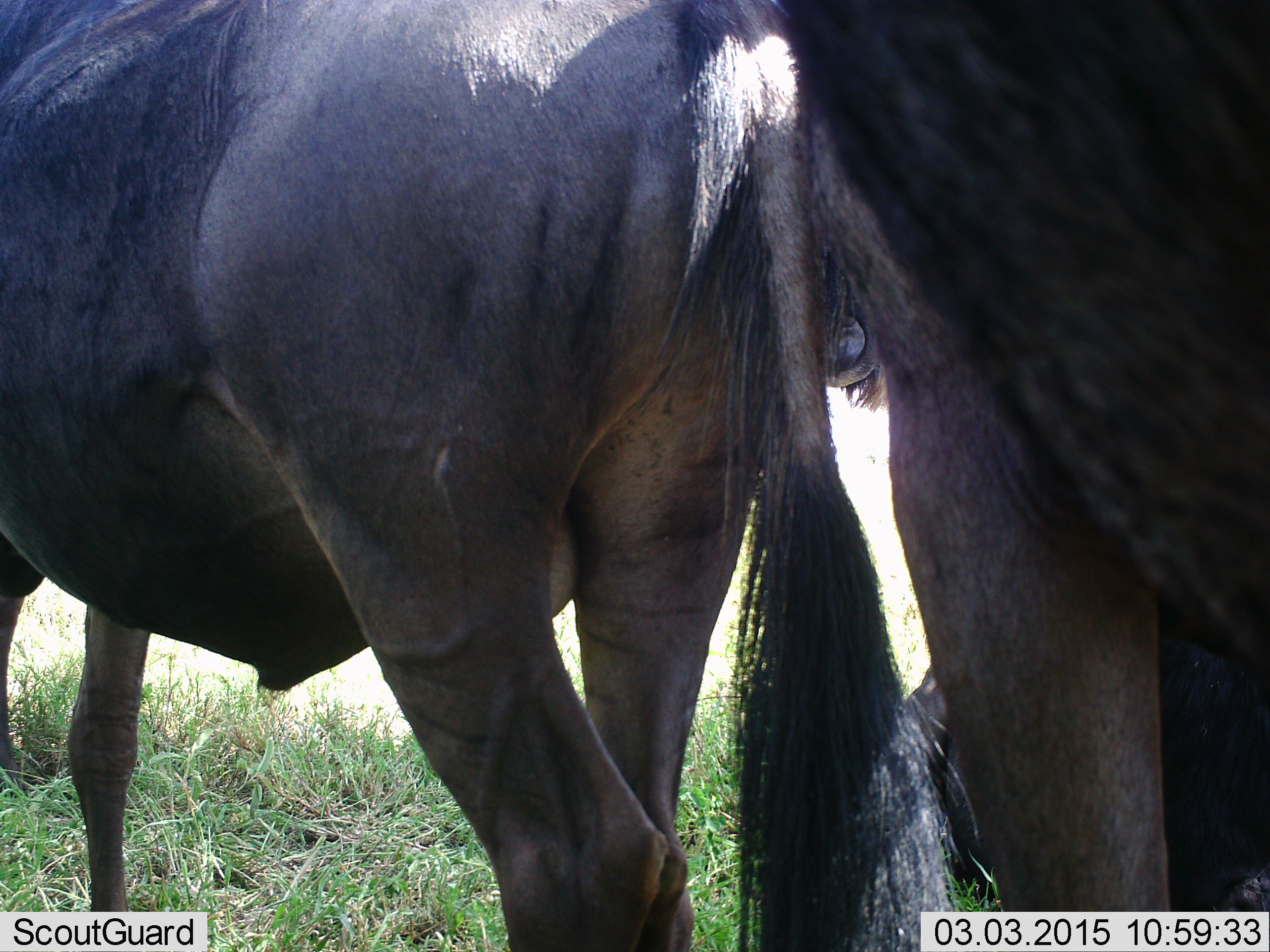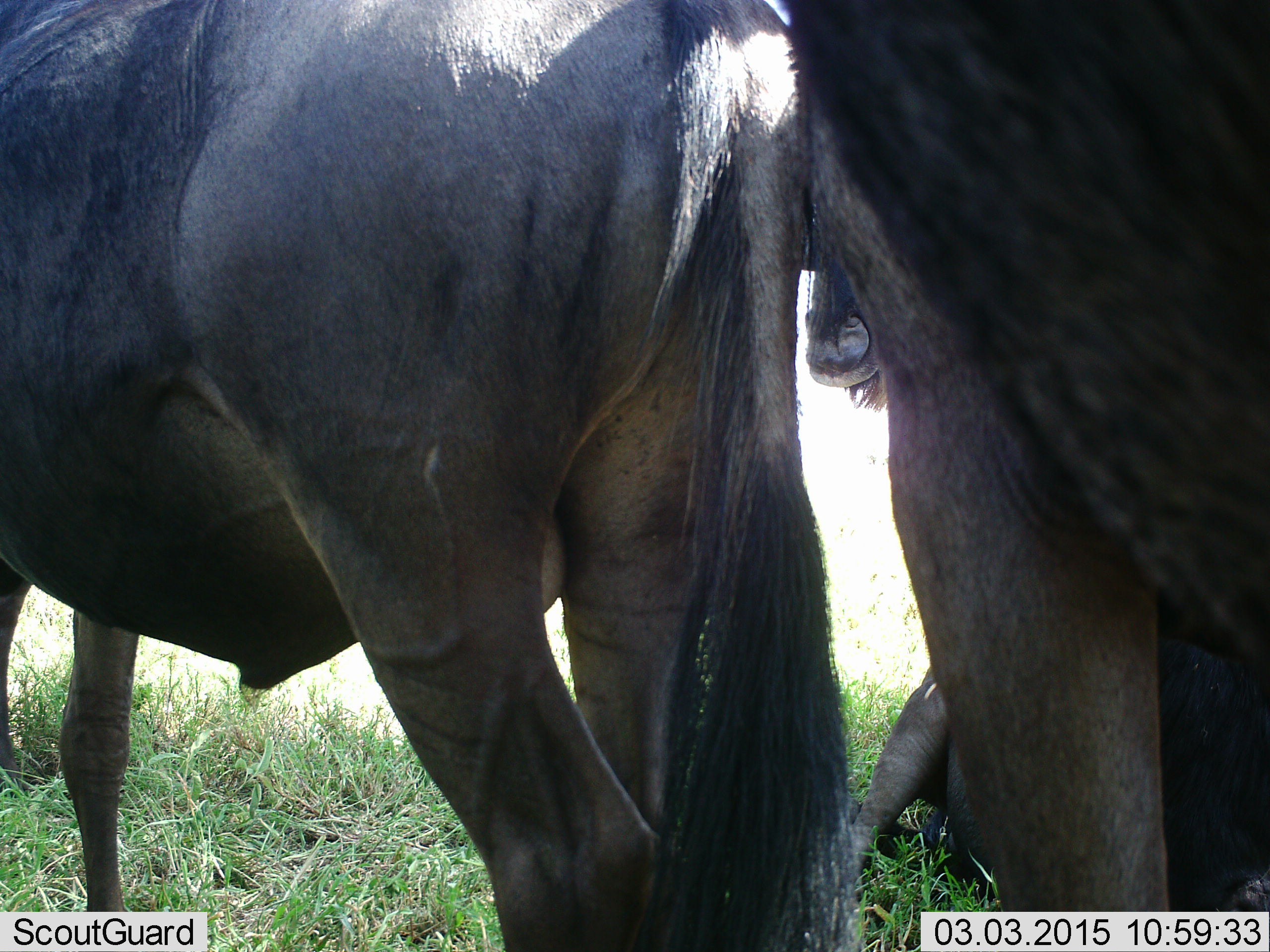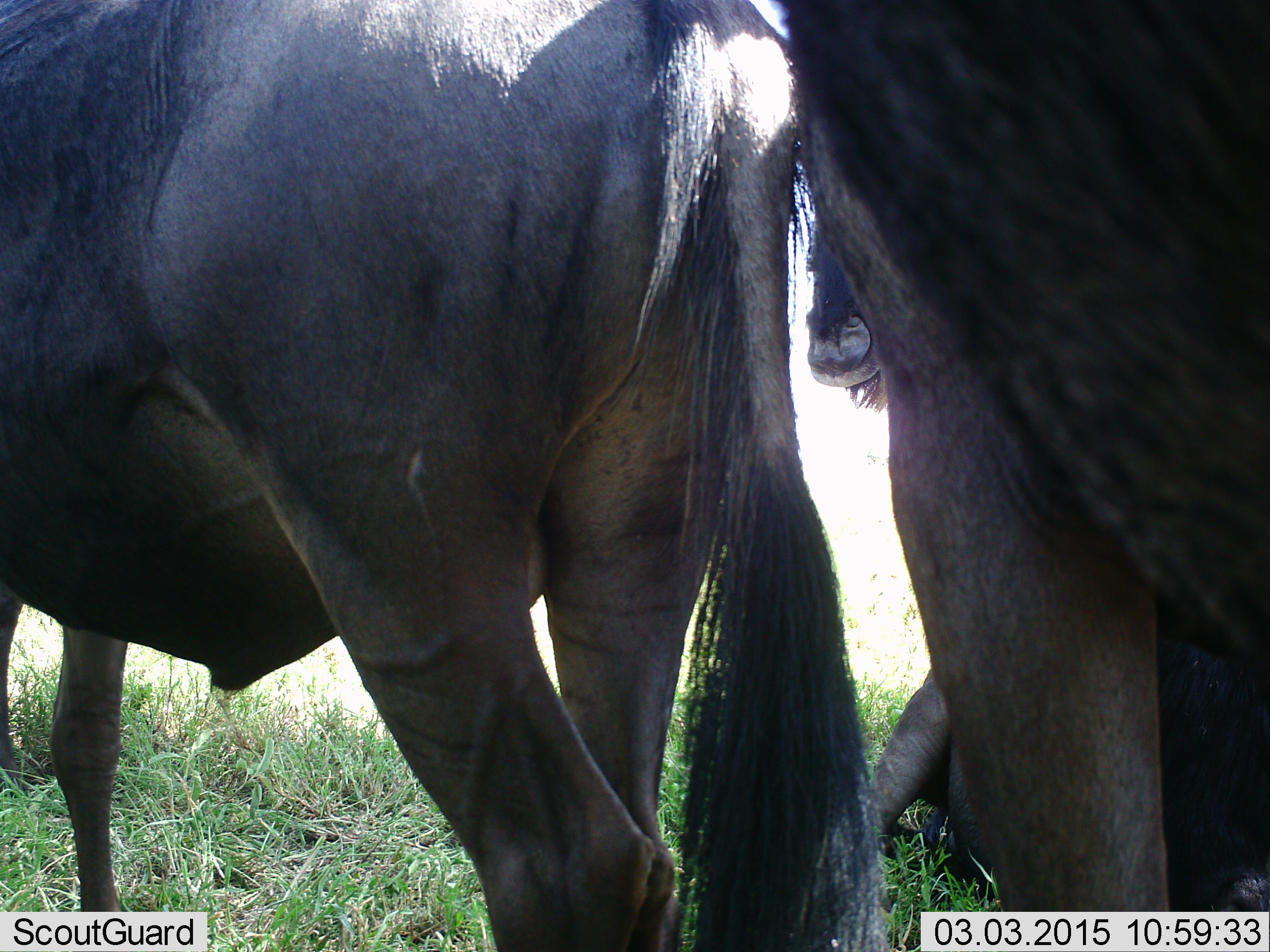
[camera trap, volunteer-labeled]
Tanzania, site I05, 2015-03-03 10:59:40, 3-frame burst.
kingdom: Animalia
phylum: Chordata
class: Mammalia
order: Artiodactyla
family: Bovidae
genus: Connochaetes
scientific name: Connochaetes taurinus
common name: blue wildebeest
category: wildebeest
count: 3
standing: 90%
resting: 70%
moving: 0%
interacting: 0%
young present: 0%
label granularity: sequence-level